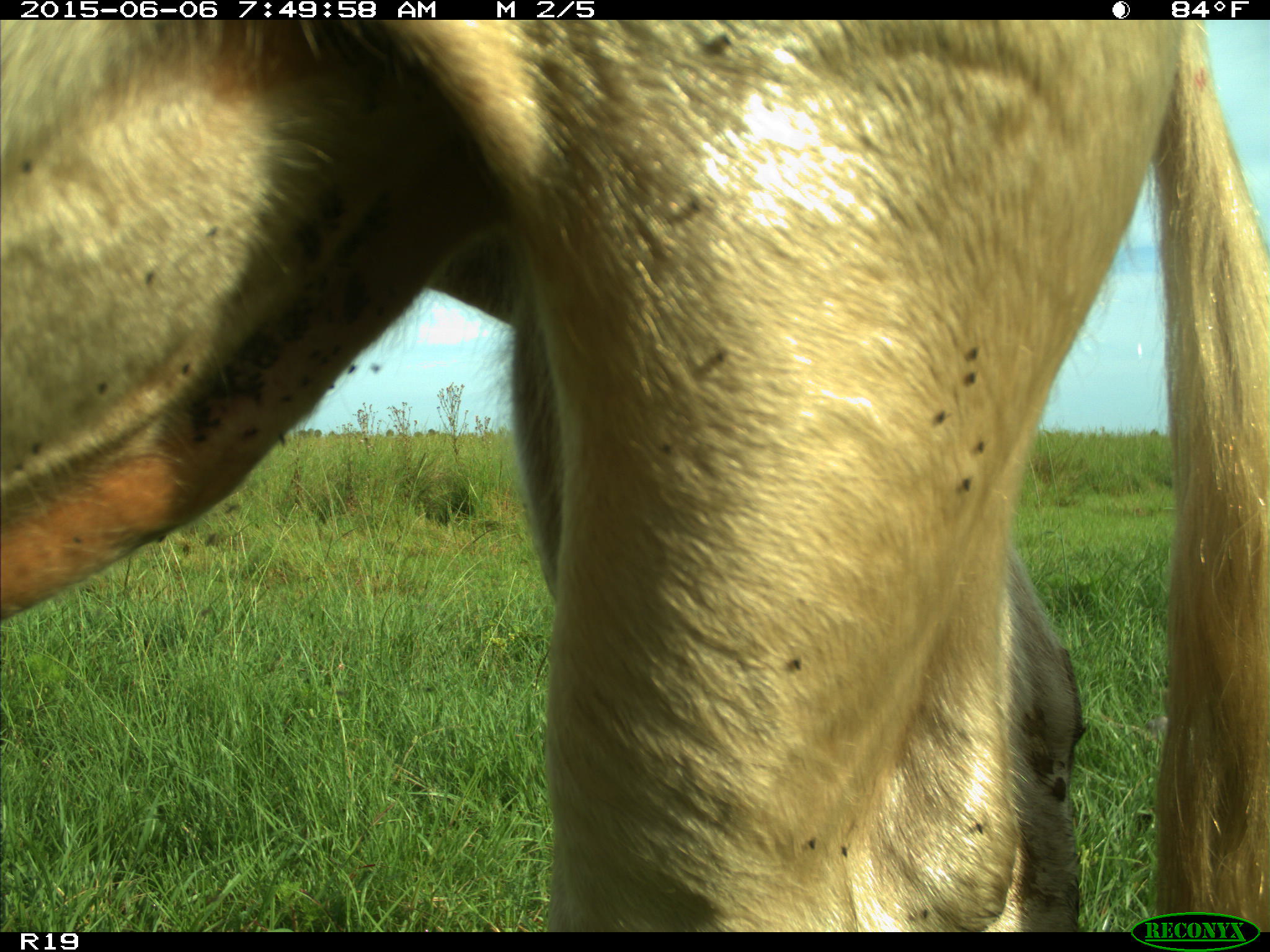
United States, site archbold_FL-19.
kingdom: Animalia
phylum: Chordata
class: Mammalia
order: Artiodactyla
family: Bovidae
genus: Bos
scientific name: Bos taurus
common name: domestic cow